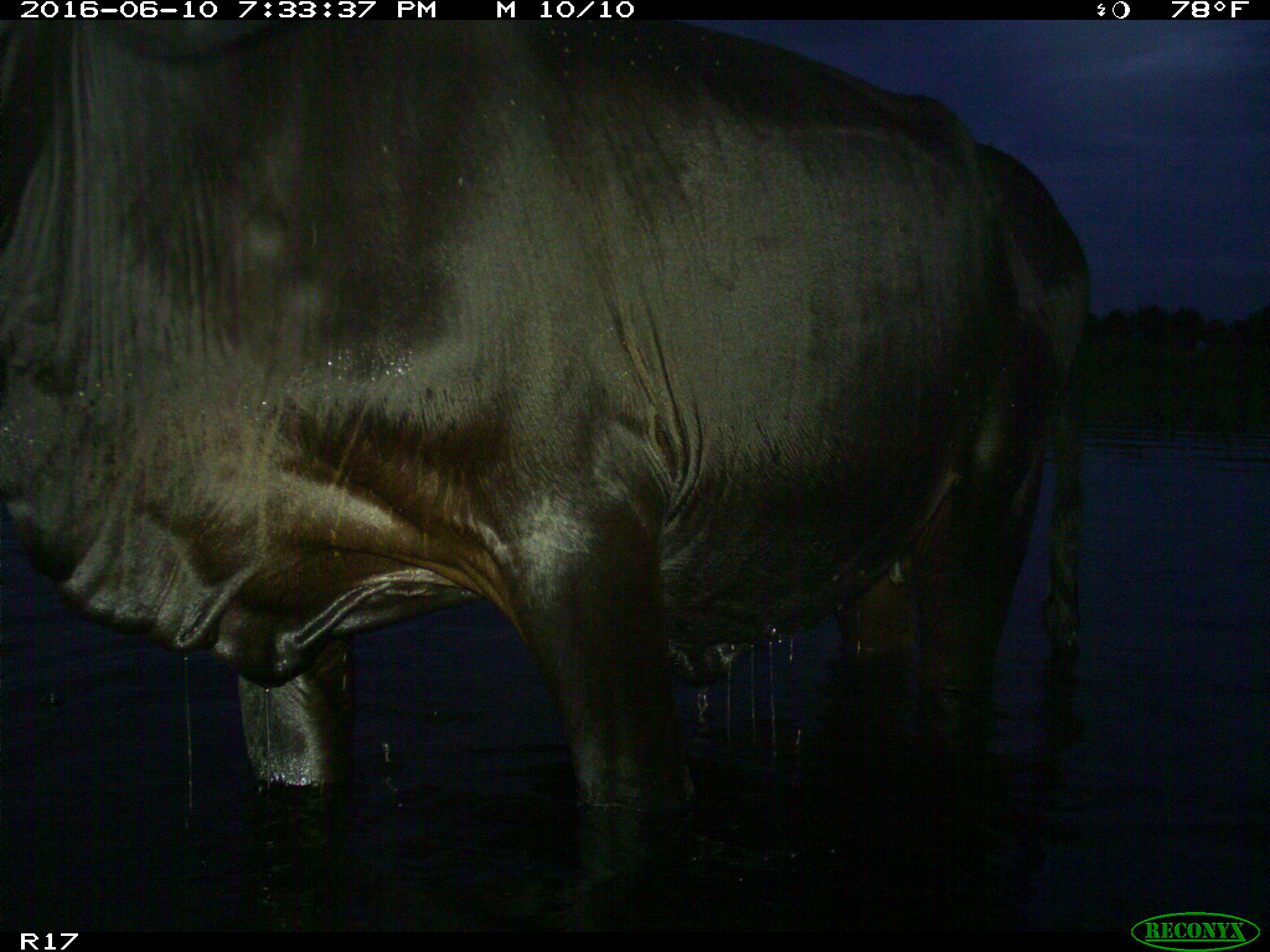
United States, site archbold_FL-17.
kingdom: Animalia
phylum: Chordata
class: Mammalia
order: Artiodactyla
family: Bovidae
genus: Bos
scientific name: Bos taurus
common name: domestic cow